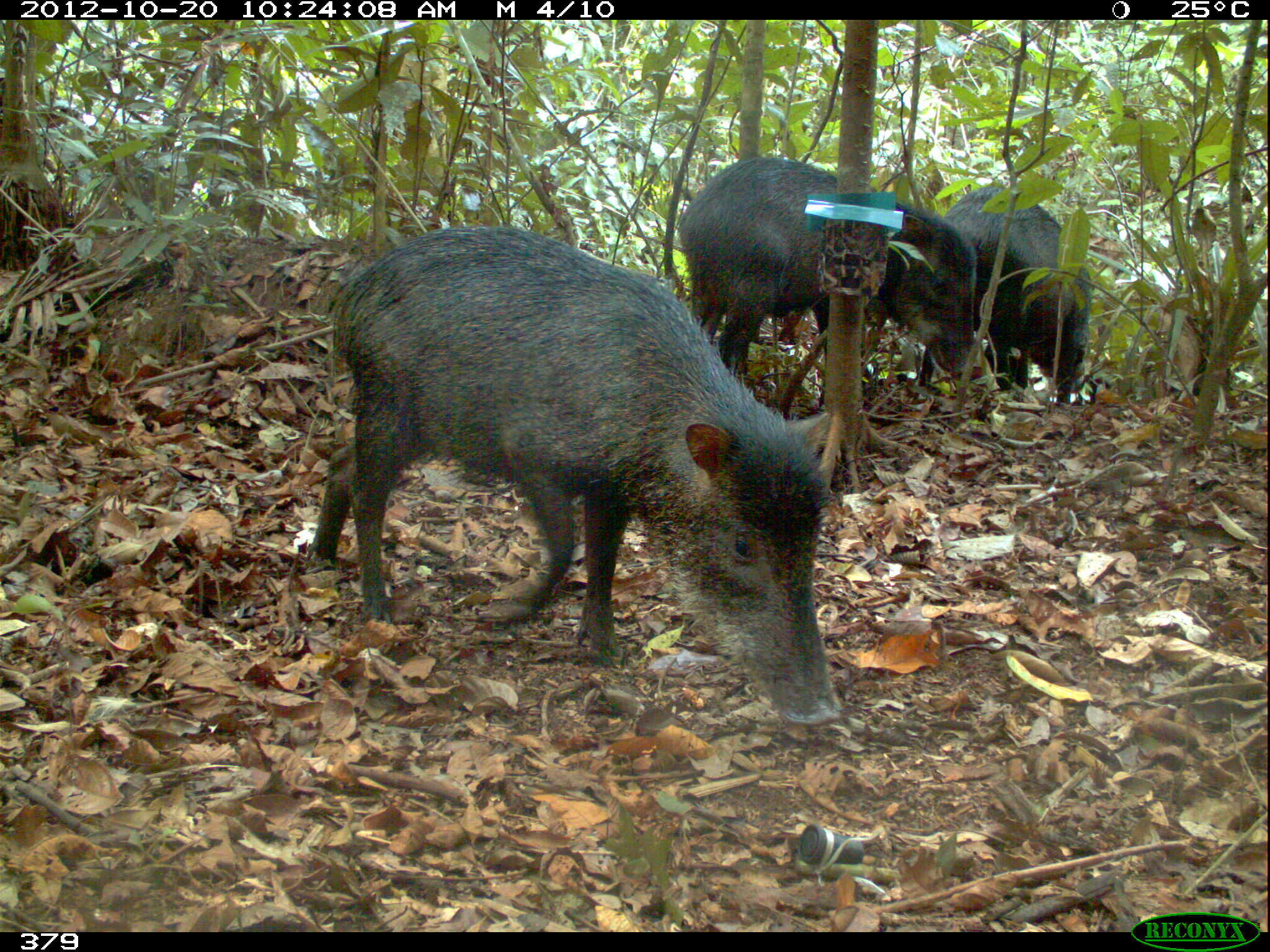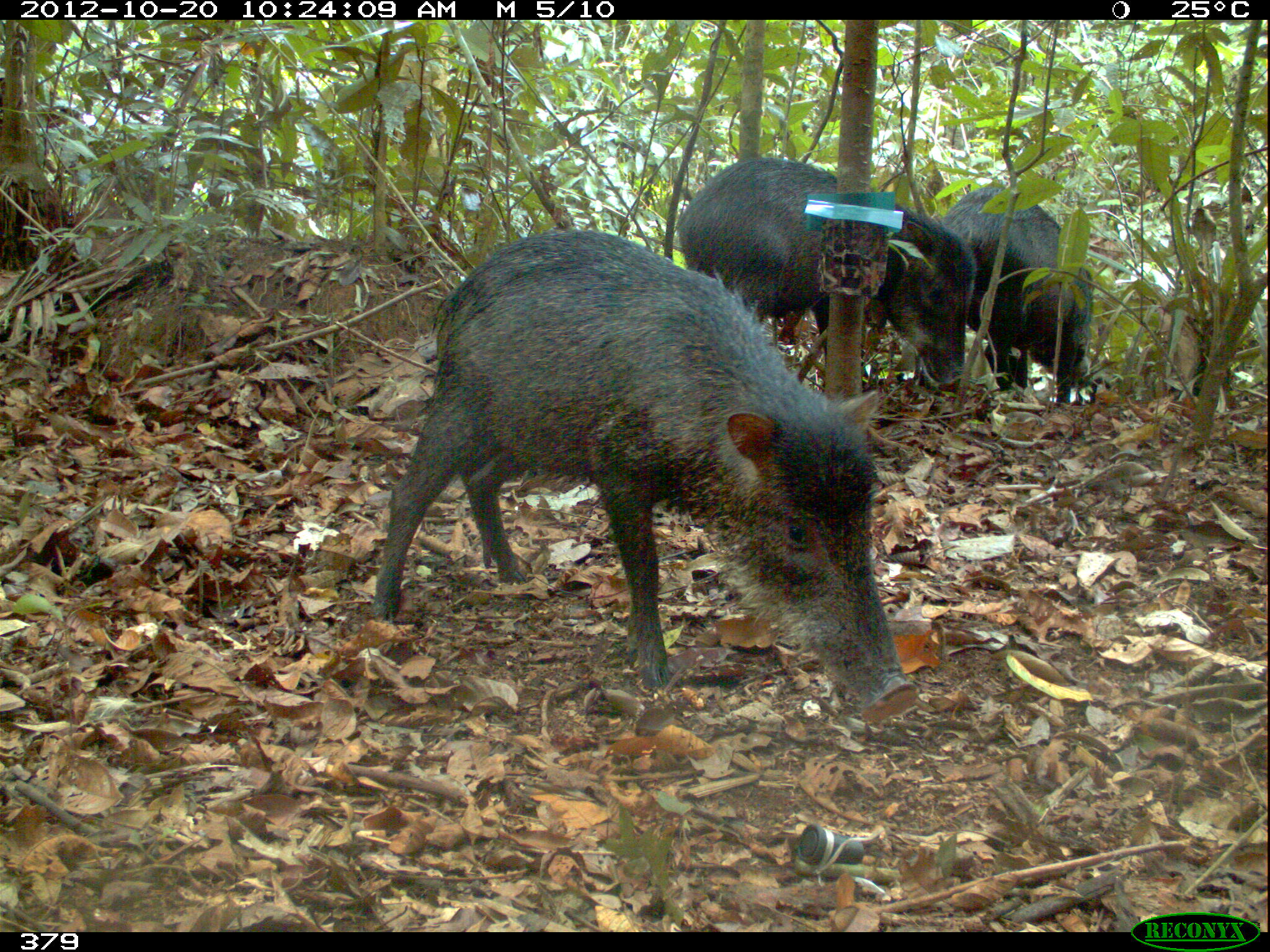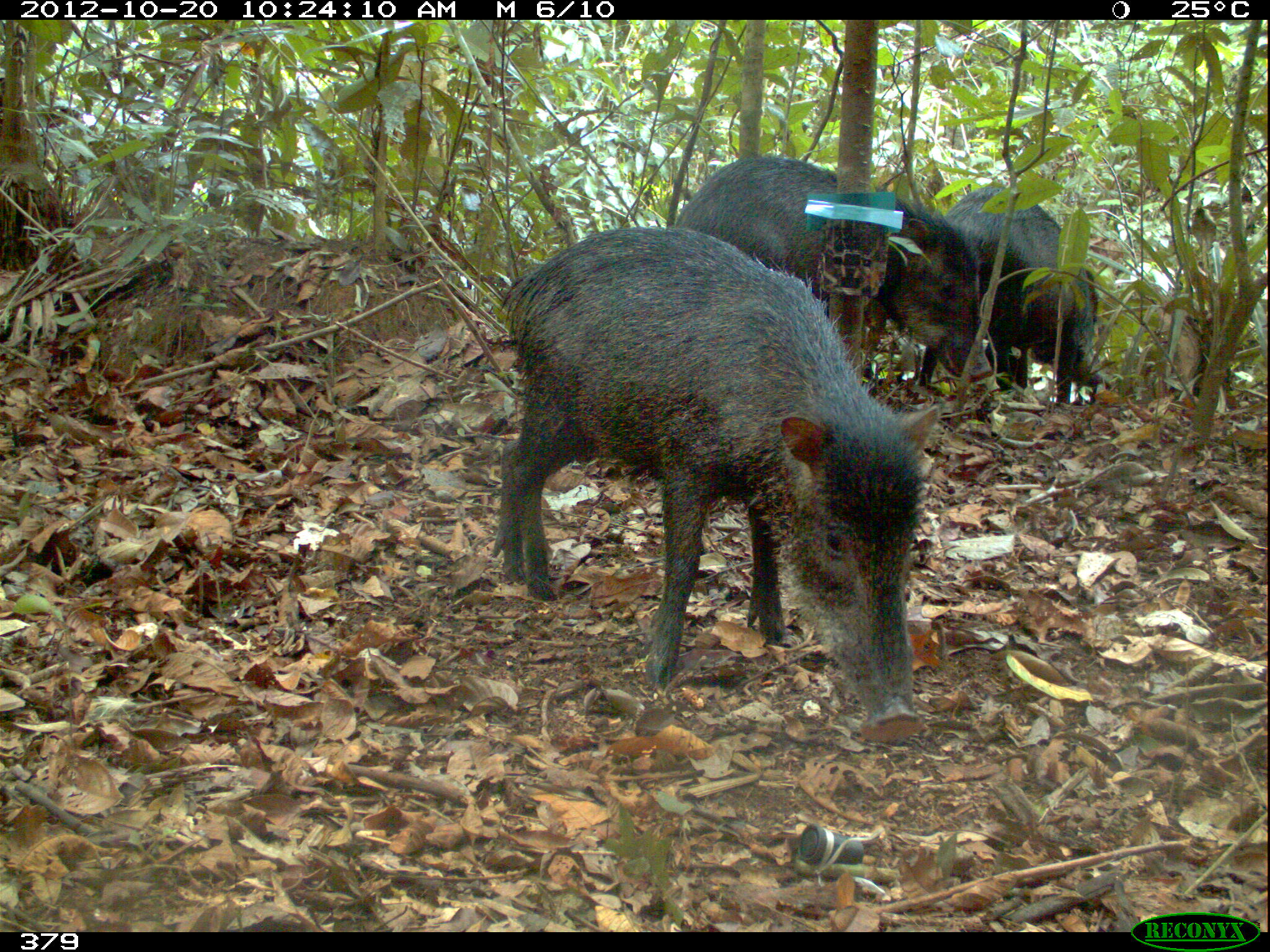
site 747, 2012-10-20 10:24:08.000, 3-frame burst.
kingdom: Animalia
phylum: Chordata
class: Mammalia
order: Artiodactyla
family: Tayassuidae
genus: Tayassu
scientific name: Tayassu pecari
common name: white-lipped peccary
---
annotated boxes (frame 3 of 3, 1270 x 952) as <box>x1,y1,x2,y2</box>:
tayassu pecari: <box>490,224,941,745</box>; <box>671,153,993,381</box>; <box>917,182,1108,403</box>